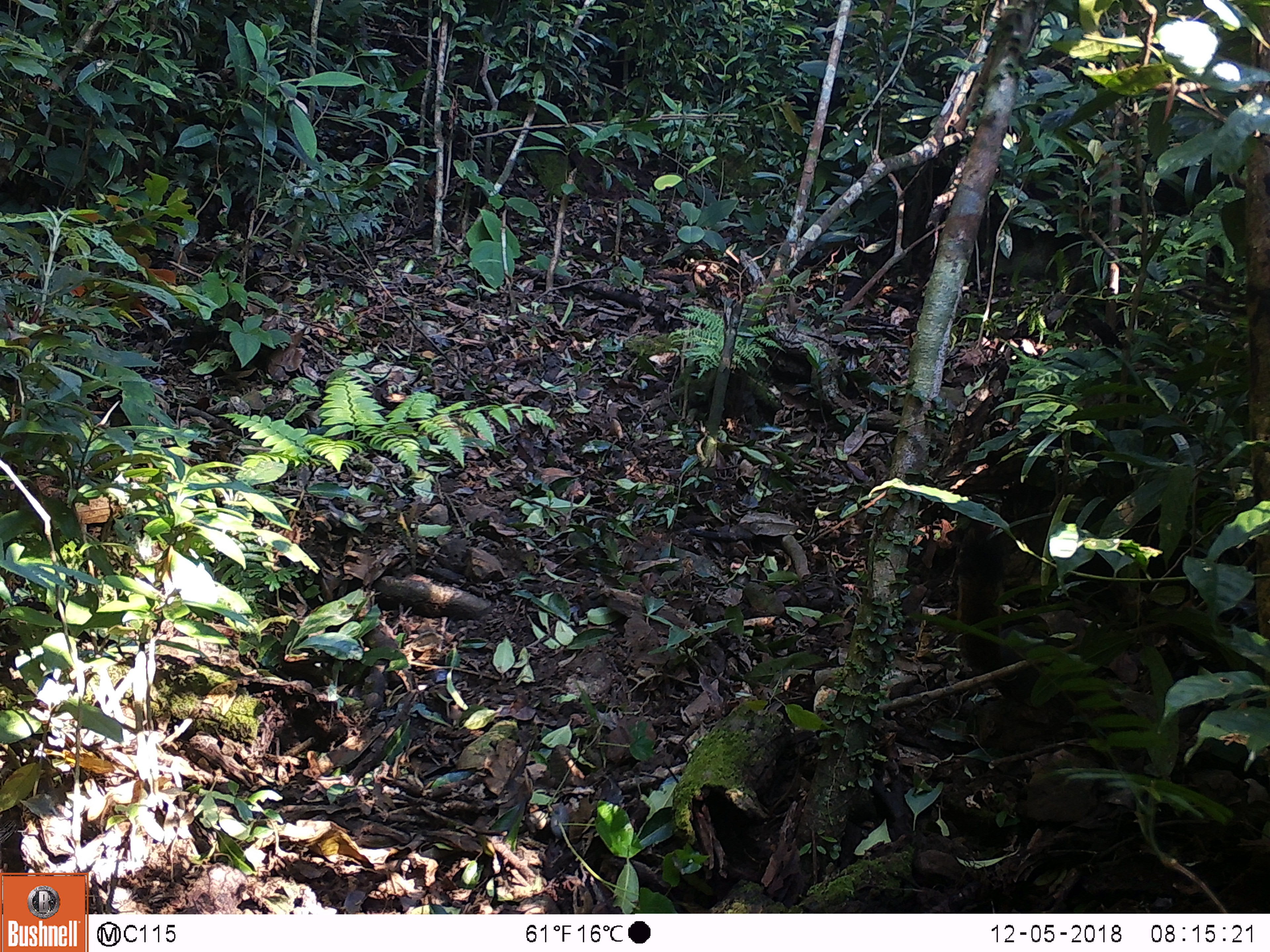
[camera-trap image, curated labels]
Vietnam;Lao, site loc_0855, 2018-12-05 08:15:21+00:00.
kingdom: Animalia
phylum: Chordata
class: Mammalia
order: Rodentia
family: Sciuridae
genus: Dremomys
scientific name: Dremomys rufigenis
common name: red-cheeked squirrel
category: red cheeked squirrel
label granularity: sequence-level